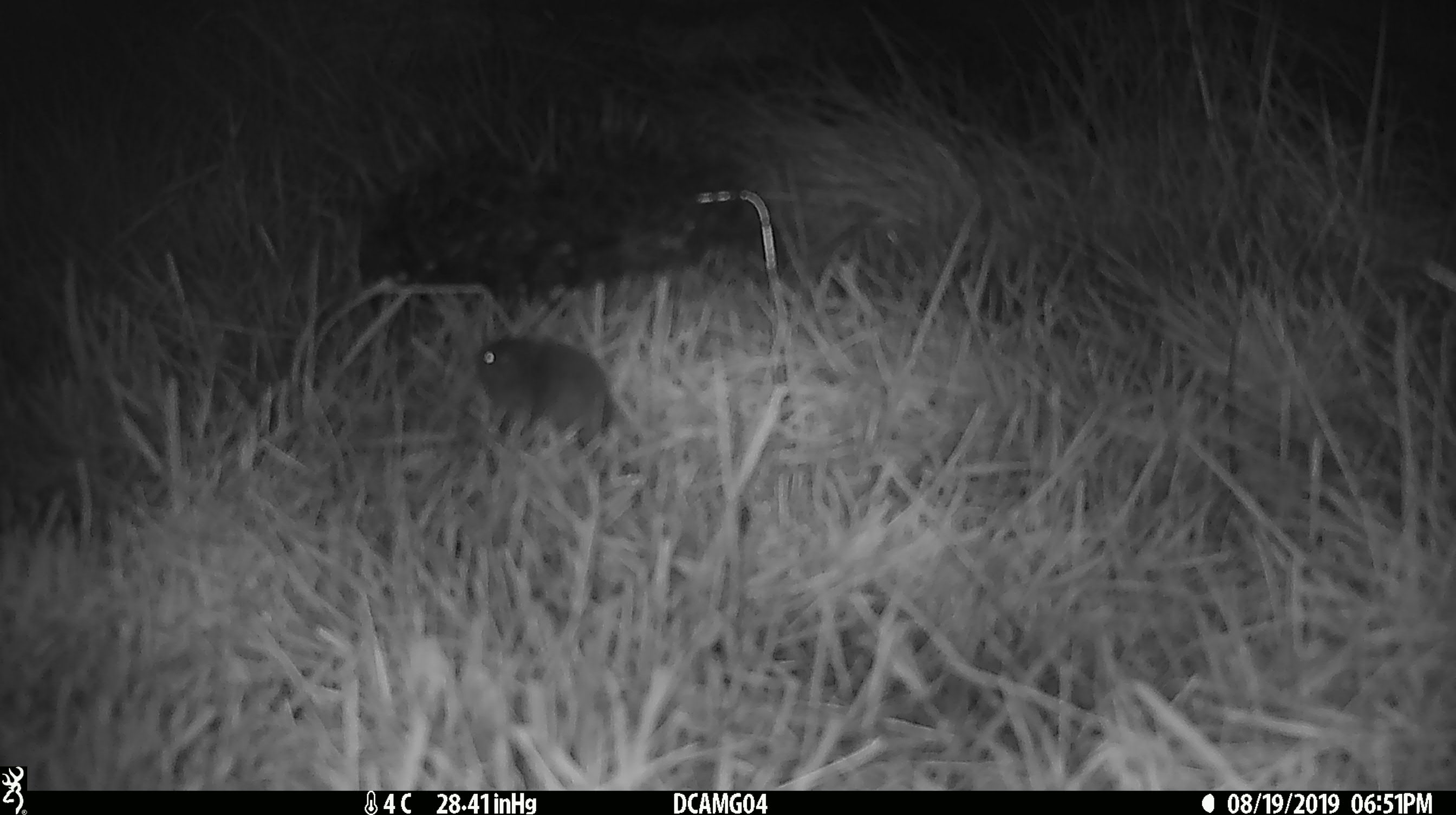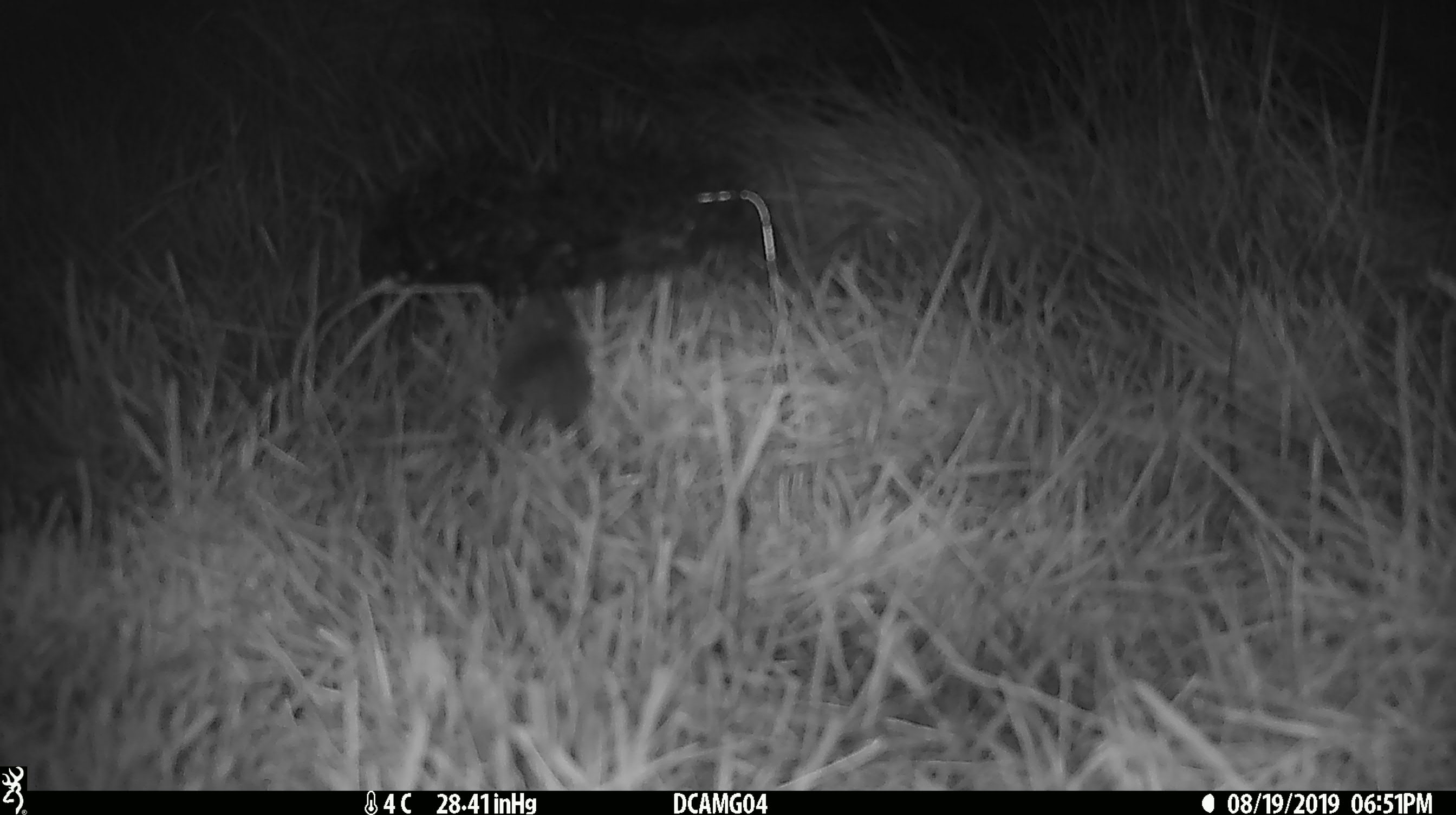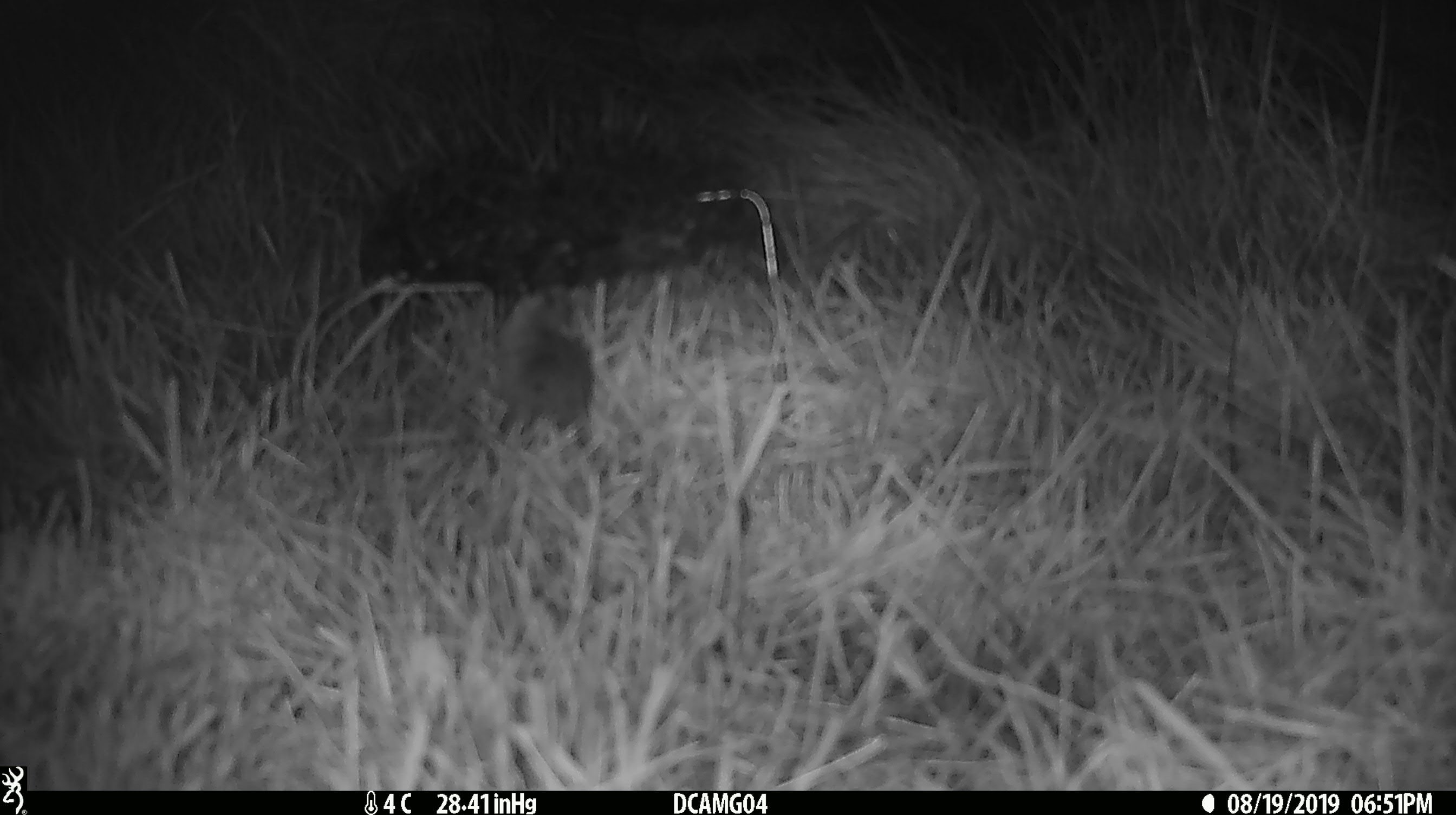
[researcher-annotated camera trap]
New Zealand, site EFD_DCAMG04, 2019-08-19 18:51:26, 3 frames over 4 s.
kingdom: Animalia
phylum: Chordata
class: Mammalia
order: Rodentia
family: Muridae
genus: Mus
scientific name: Mus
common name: mouse